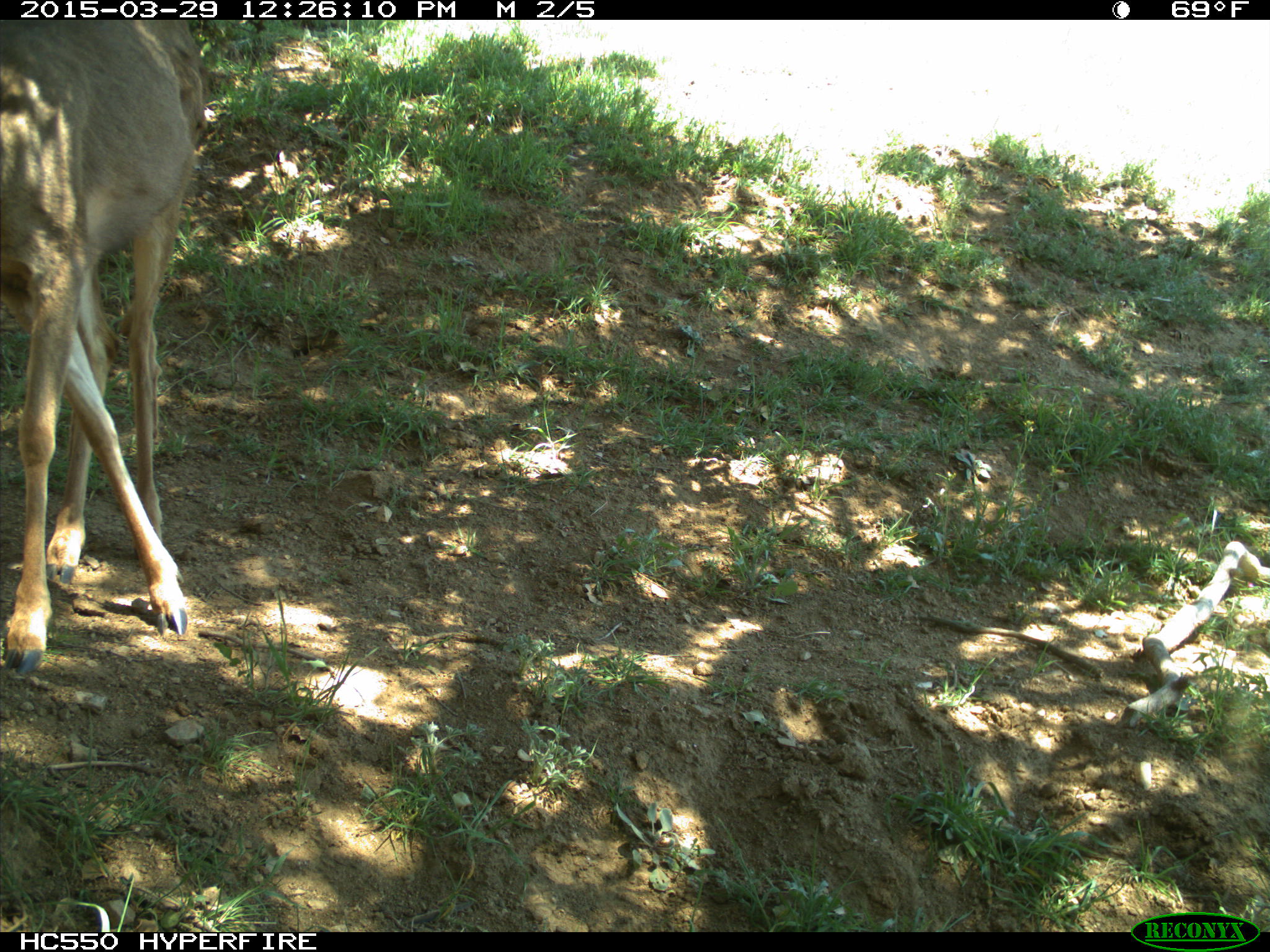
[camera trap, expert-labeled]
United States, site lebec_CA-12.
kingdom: Animalia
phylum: Chordata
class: Mammalia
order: Artiodactyla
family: Cervidae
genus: Odocoileus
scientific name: Odocoileus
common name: deer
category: unidentified deer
Unidentified deer (deer) (Odocoileus).